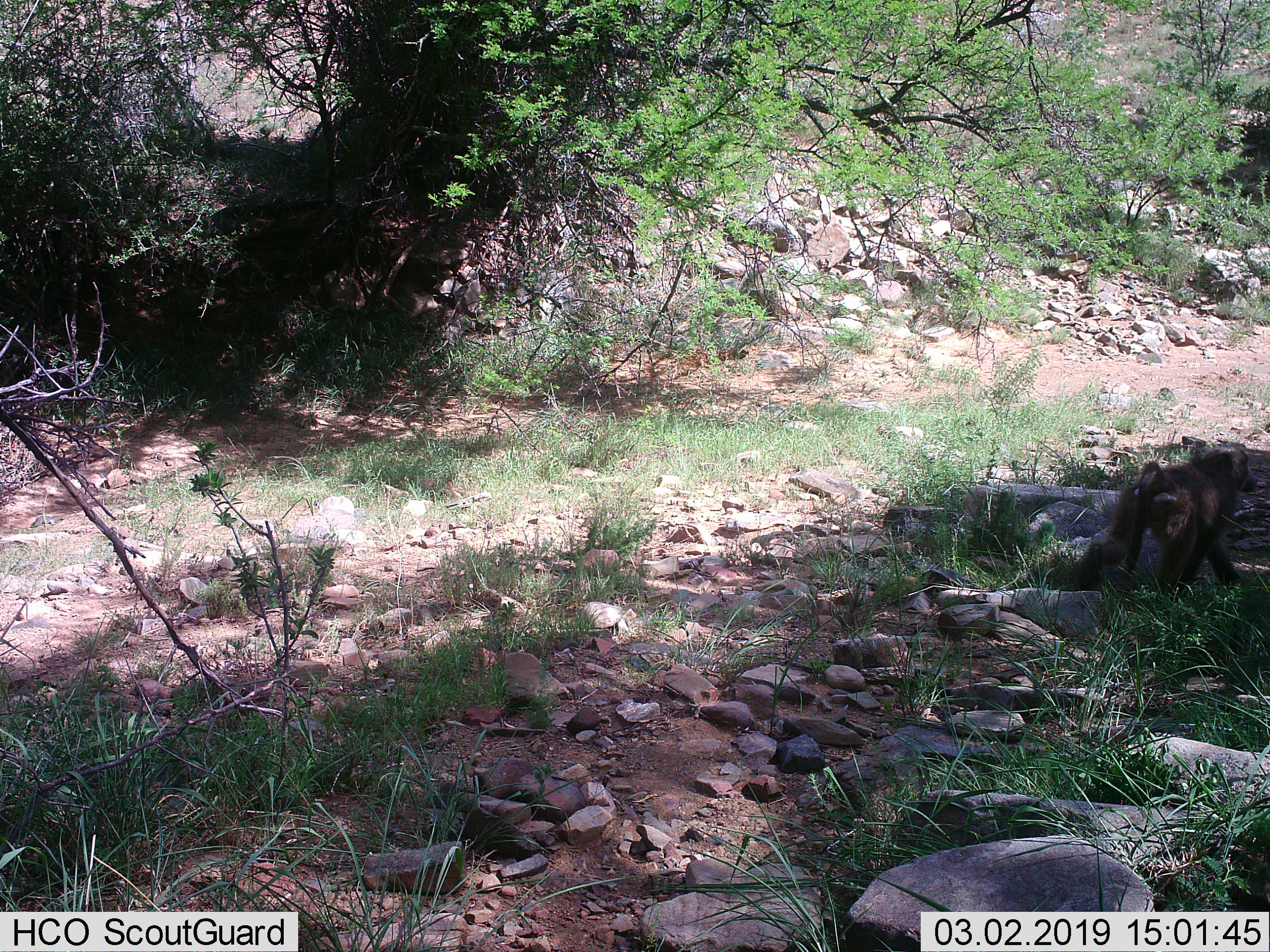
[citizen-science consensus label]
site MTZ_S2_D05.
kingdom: Animalia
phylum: Chordata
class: Mammalia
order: Primates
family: Cercopithecidae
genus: Papio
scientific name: Papio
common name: baboon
Baboon (Papio), count 1. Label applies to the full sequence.